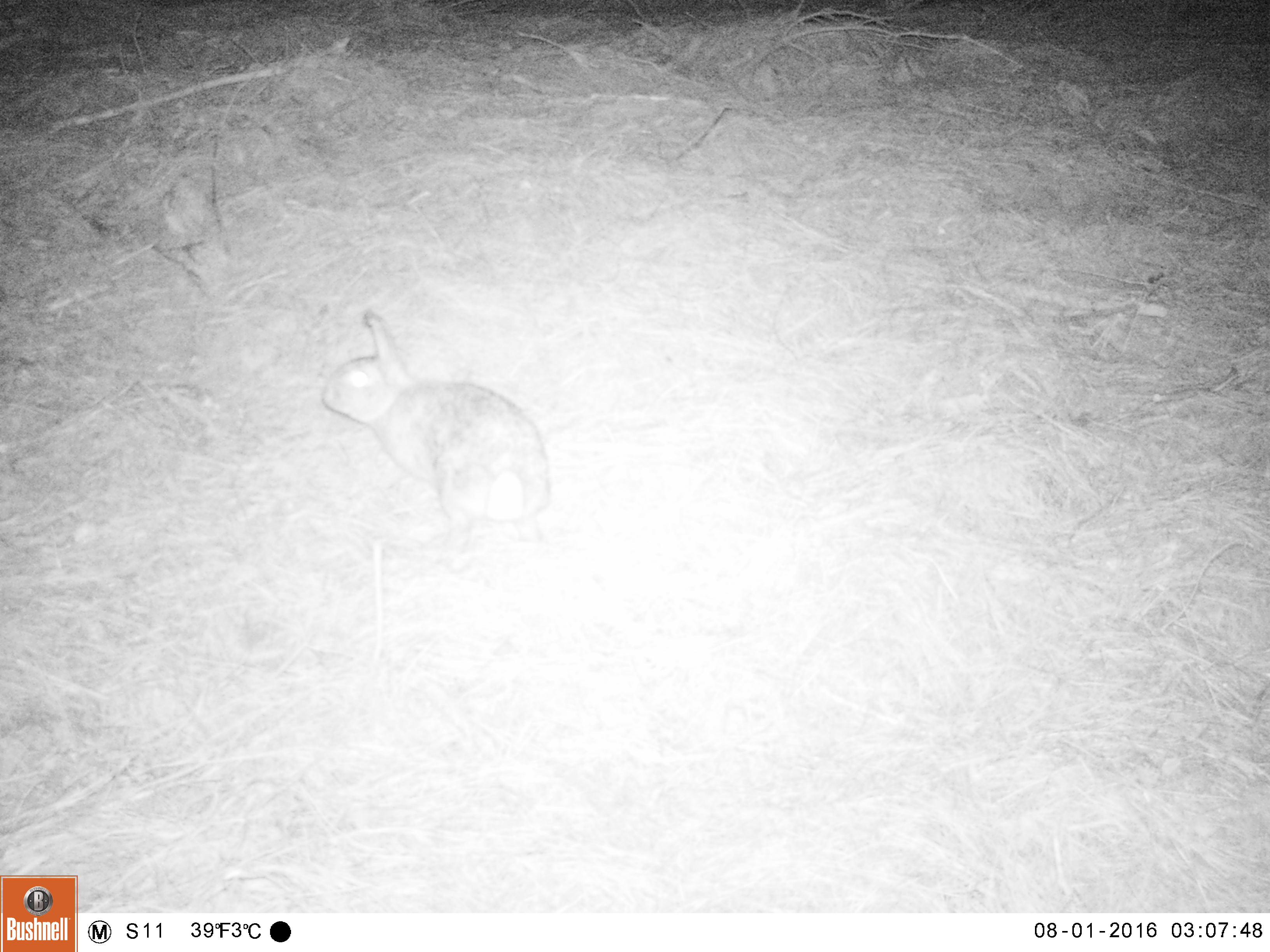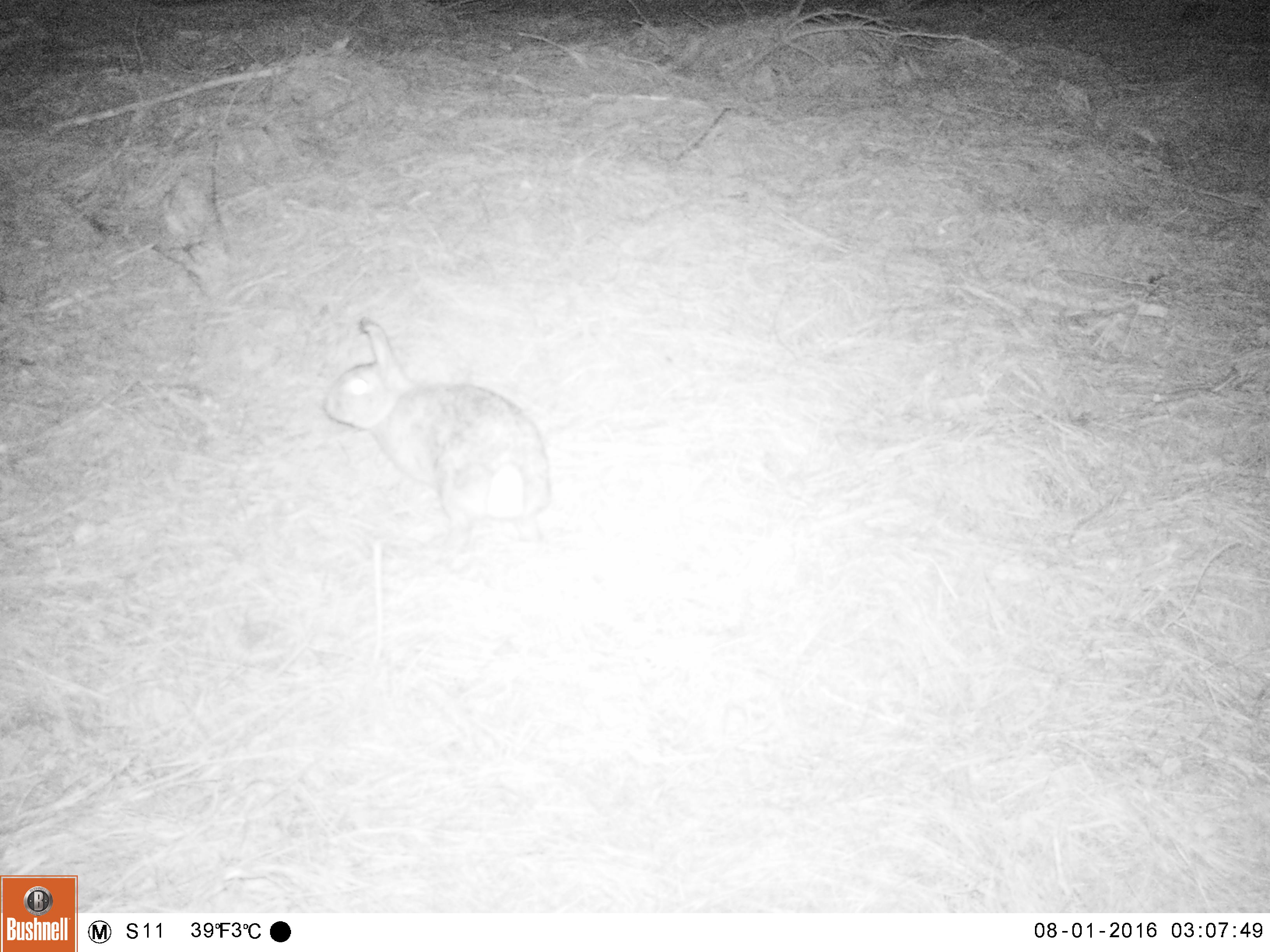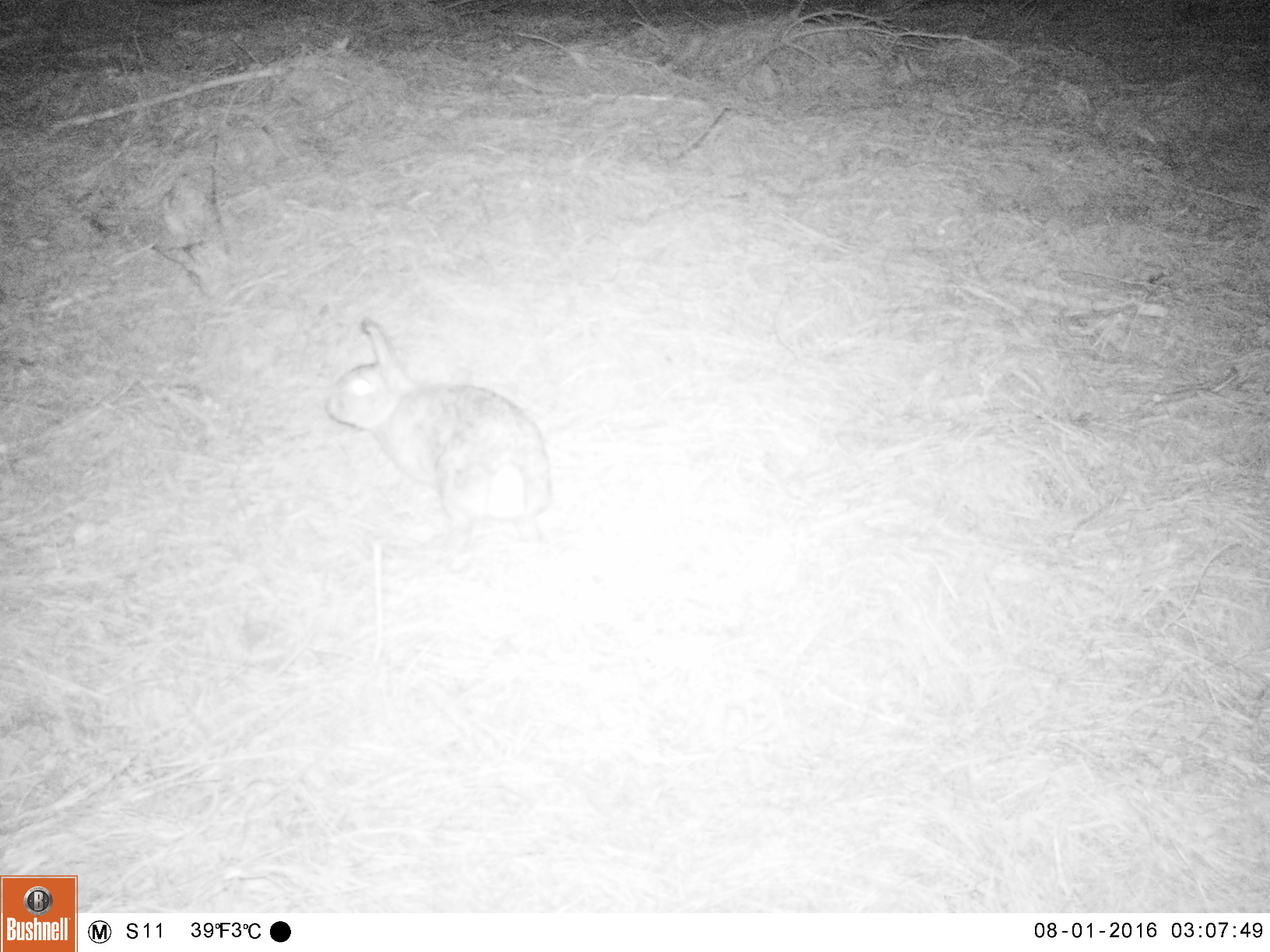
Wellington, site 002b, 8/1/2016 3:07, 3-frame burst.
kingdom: Animalia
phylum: Chordata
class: Mammalia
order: Lagomorpha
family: Leporidae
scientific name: Leporidae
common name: rabbit